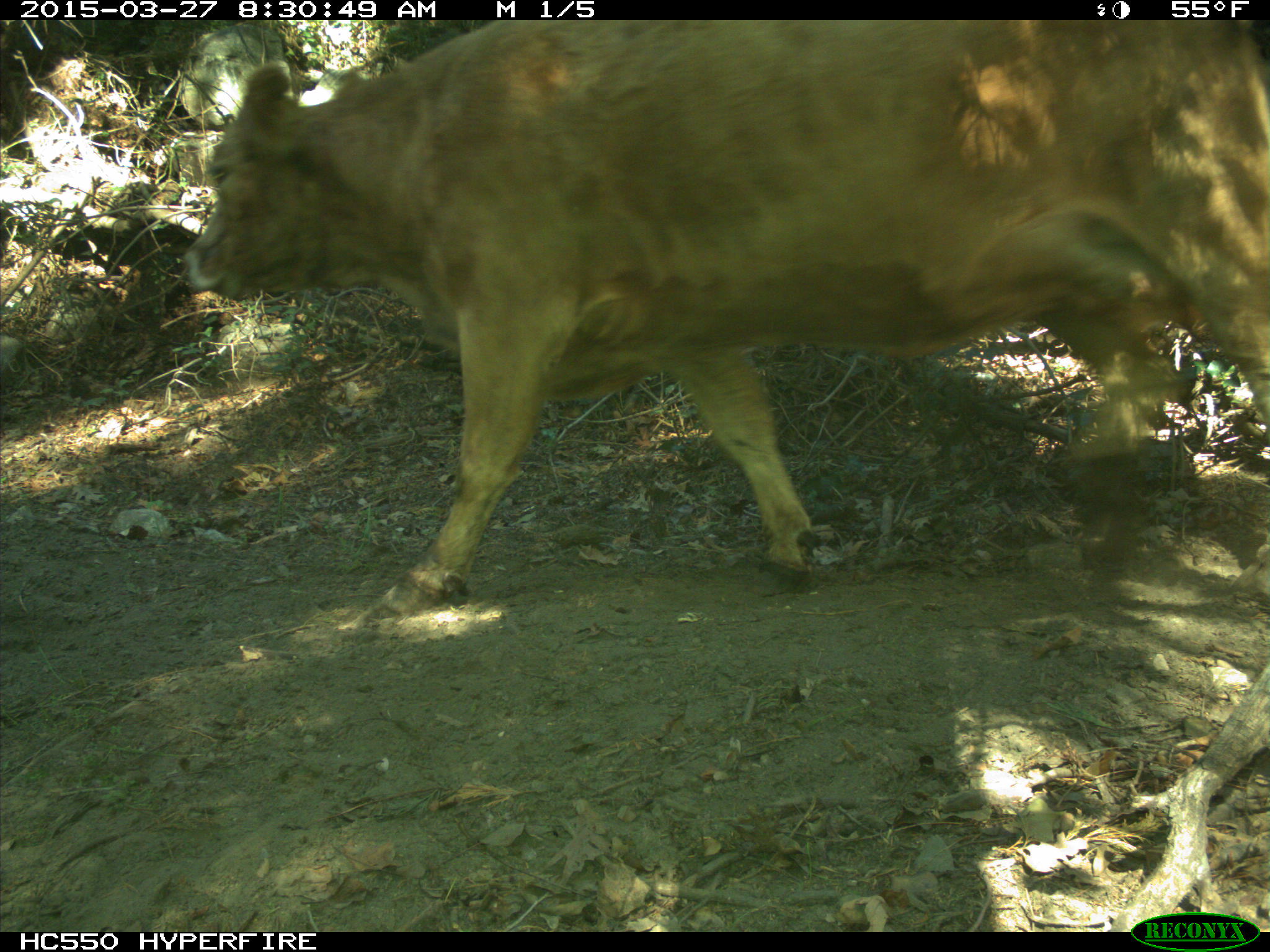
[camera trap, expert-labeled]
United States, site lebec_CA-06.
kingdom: Animalia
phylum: Chordata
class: Mammalia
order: Artiodactyla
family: Bovidae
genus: Bos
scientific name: Bos taurus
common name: domestic cow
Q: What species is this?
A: Bos taurus (domestic cow).